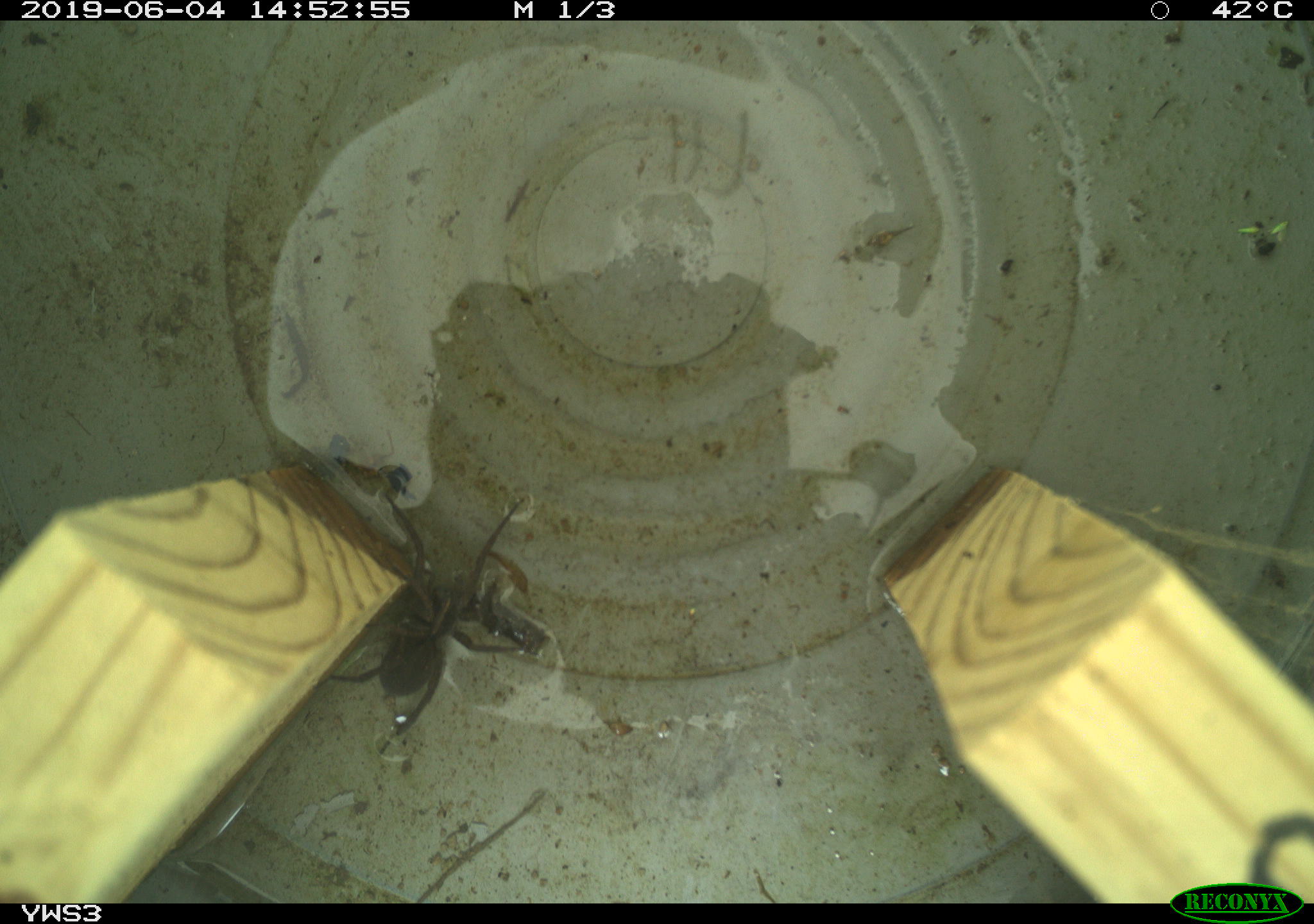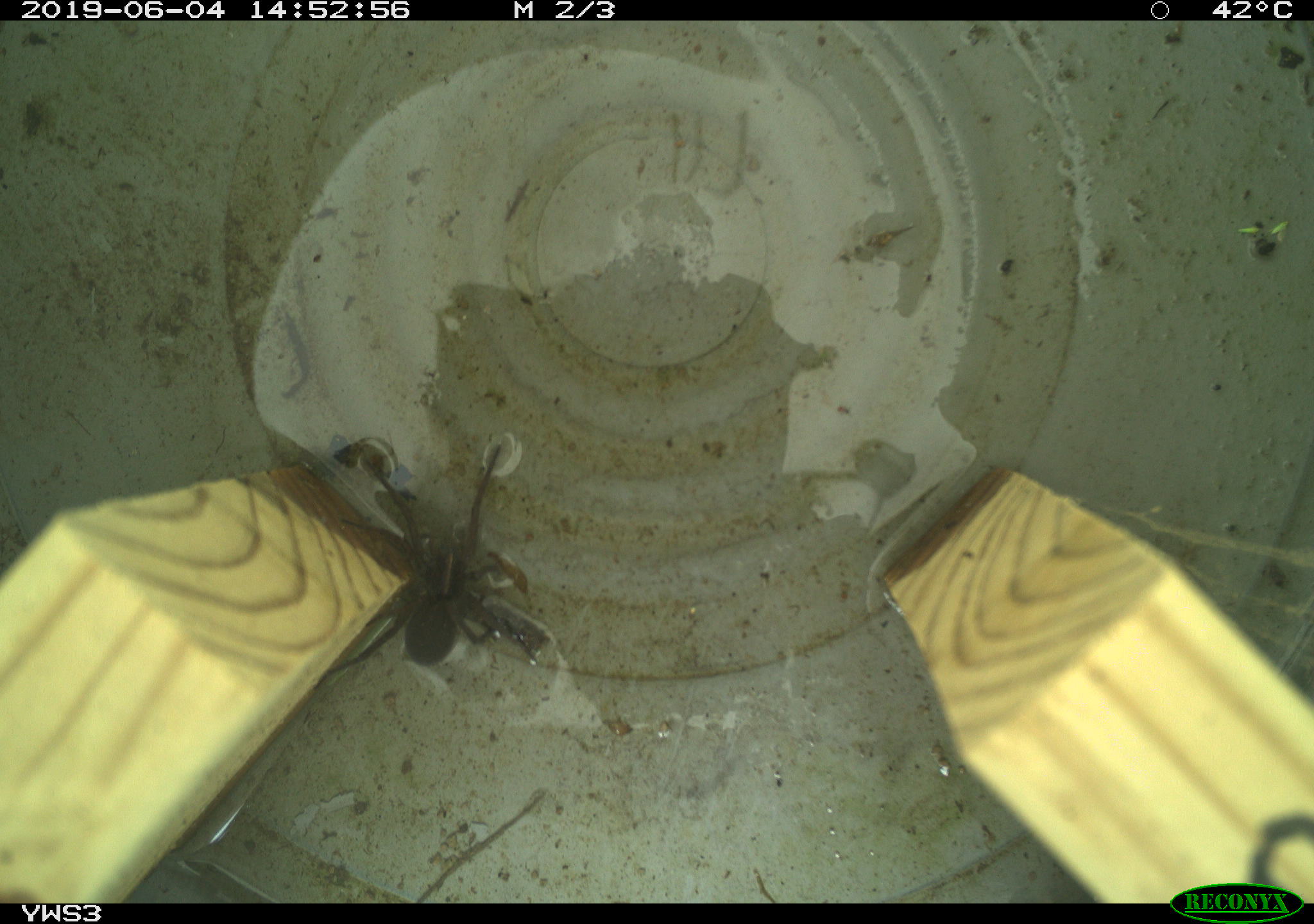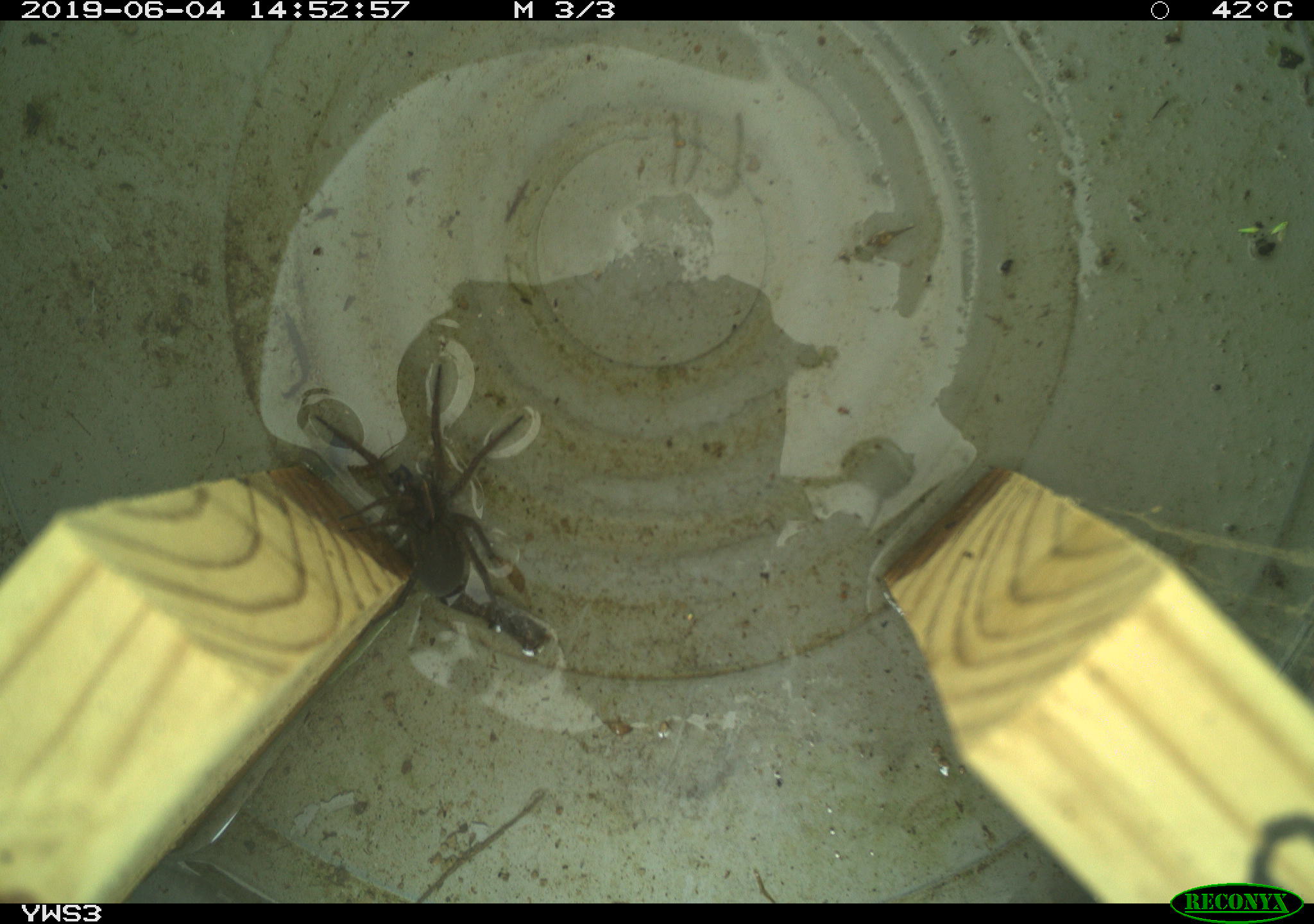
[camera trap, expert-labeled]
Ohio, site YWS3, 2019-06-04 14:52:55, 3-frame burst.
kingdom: Animalia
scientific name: Animalia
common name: animal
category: invertebrate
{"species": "invertebrate (animal) (Animalia)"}